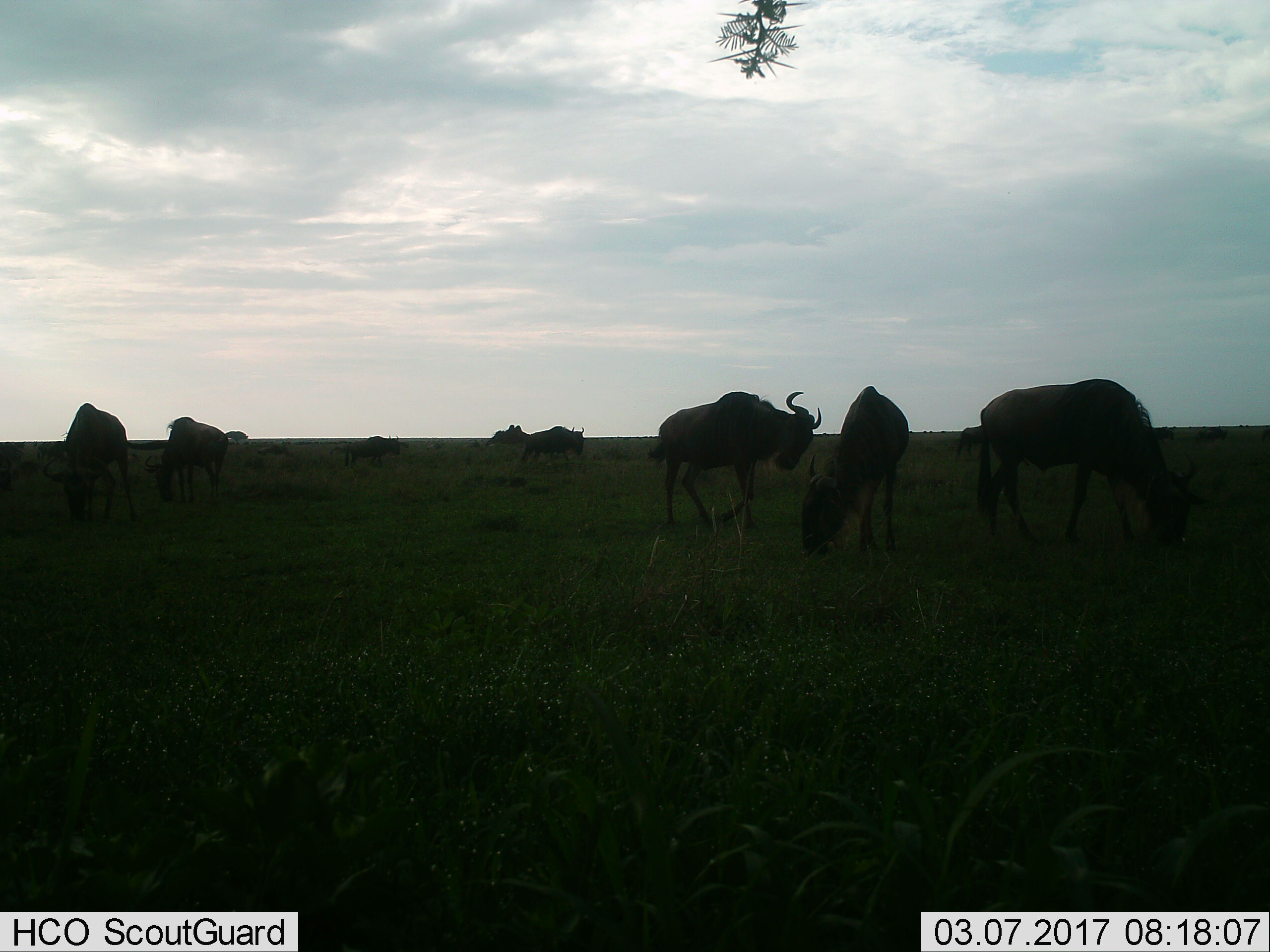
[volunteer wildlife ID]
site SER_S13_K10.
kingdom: Animalia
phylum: Chordata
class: Mammalia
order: Artiodactyla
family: Bovidae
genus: Connochaetes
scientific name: Connochaetes taurinus taurinus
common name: blue wildebeest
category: wildebeestblue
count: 8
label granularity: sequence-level